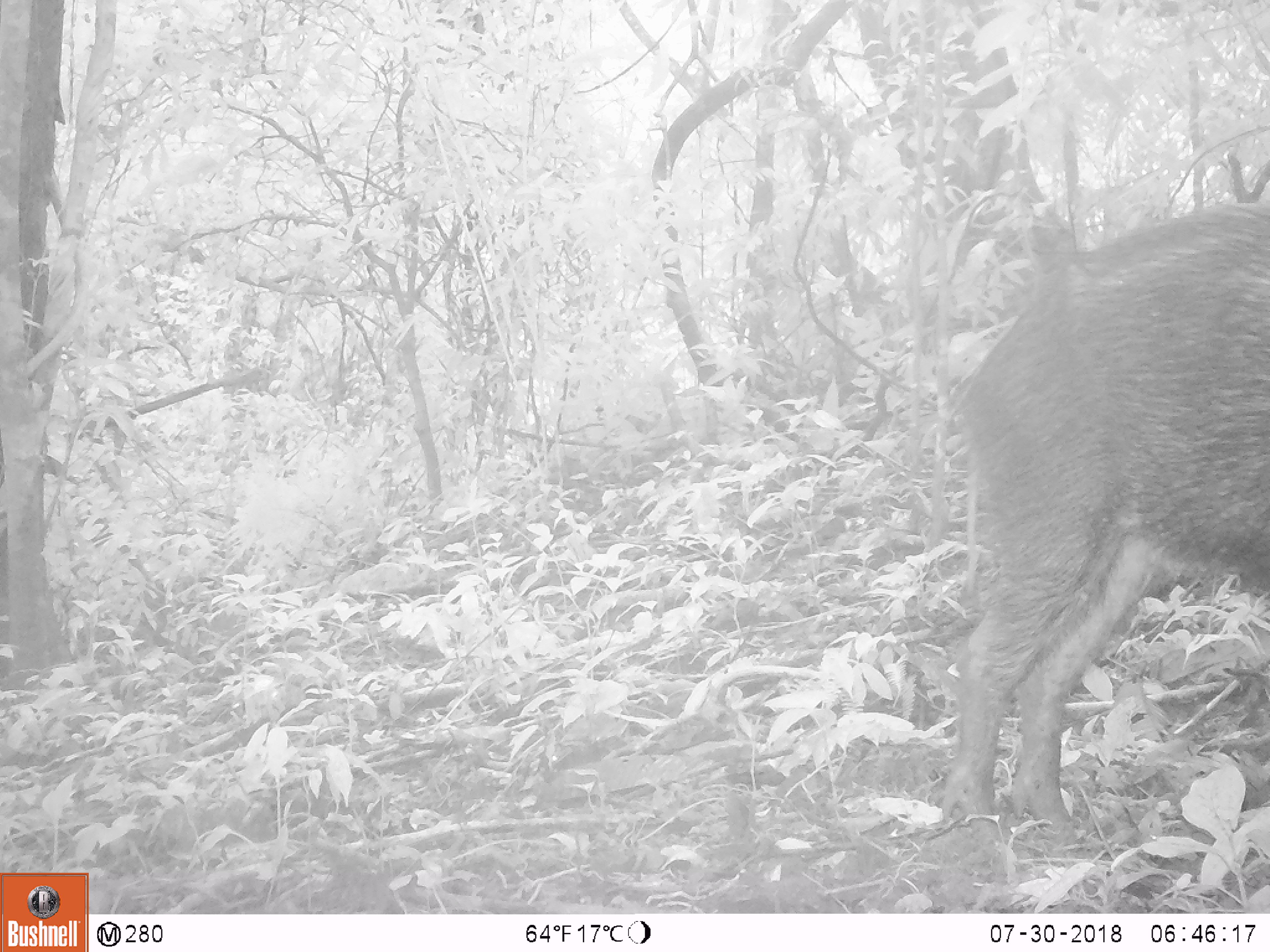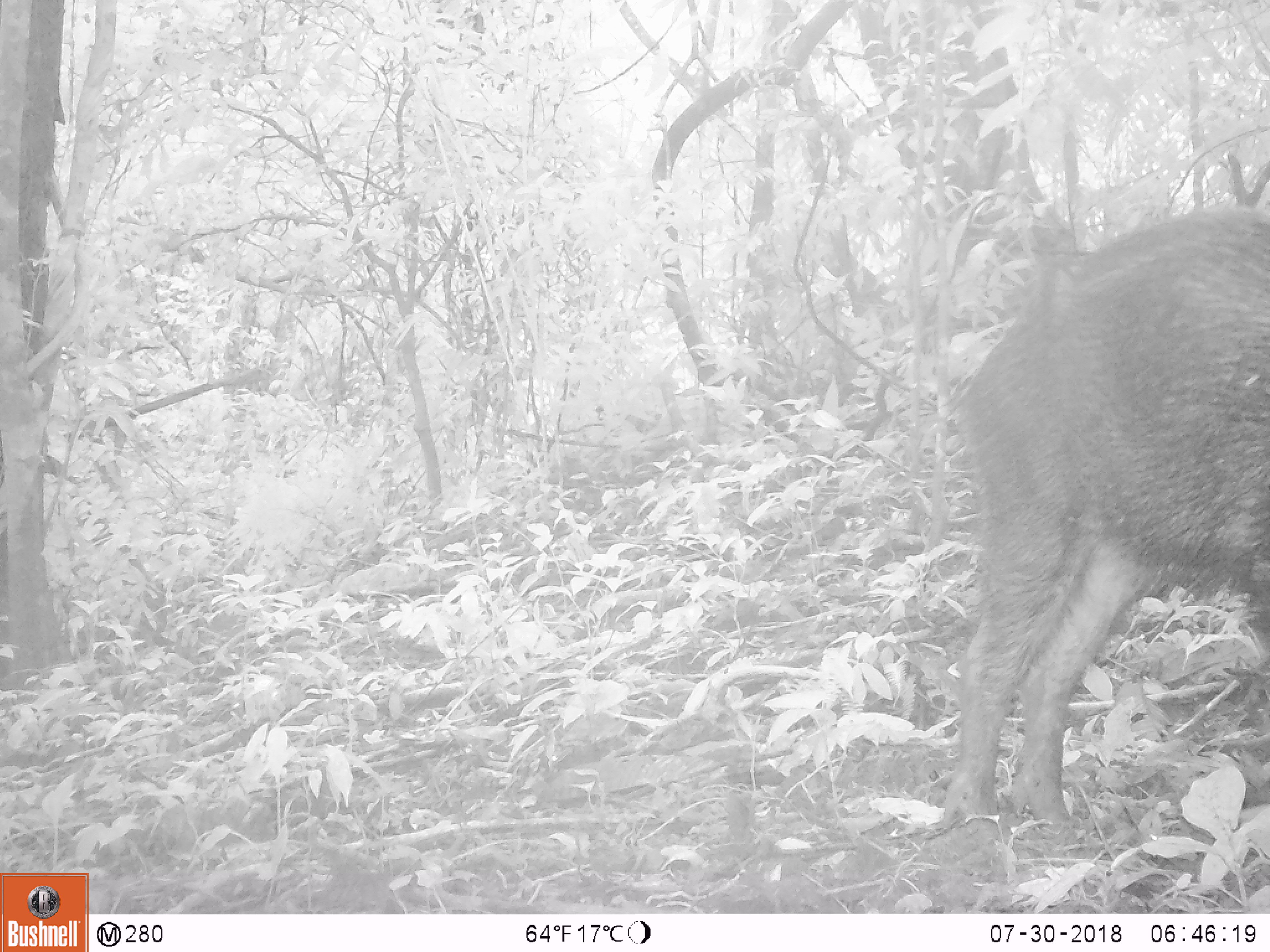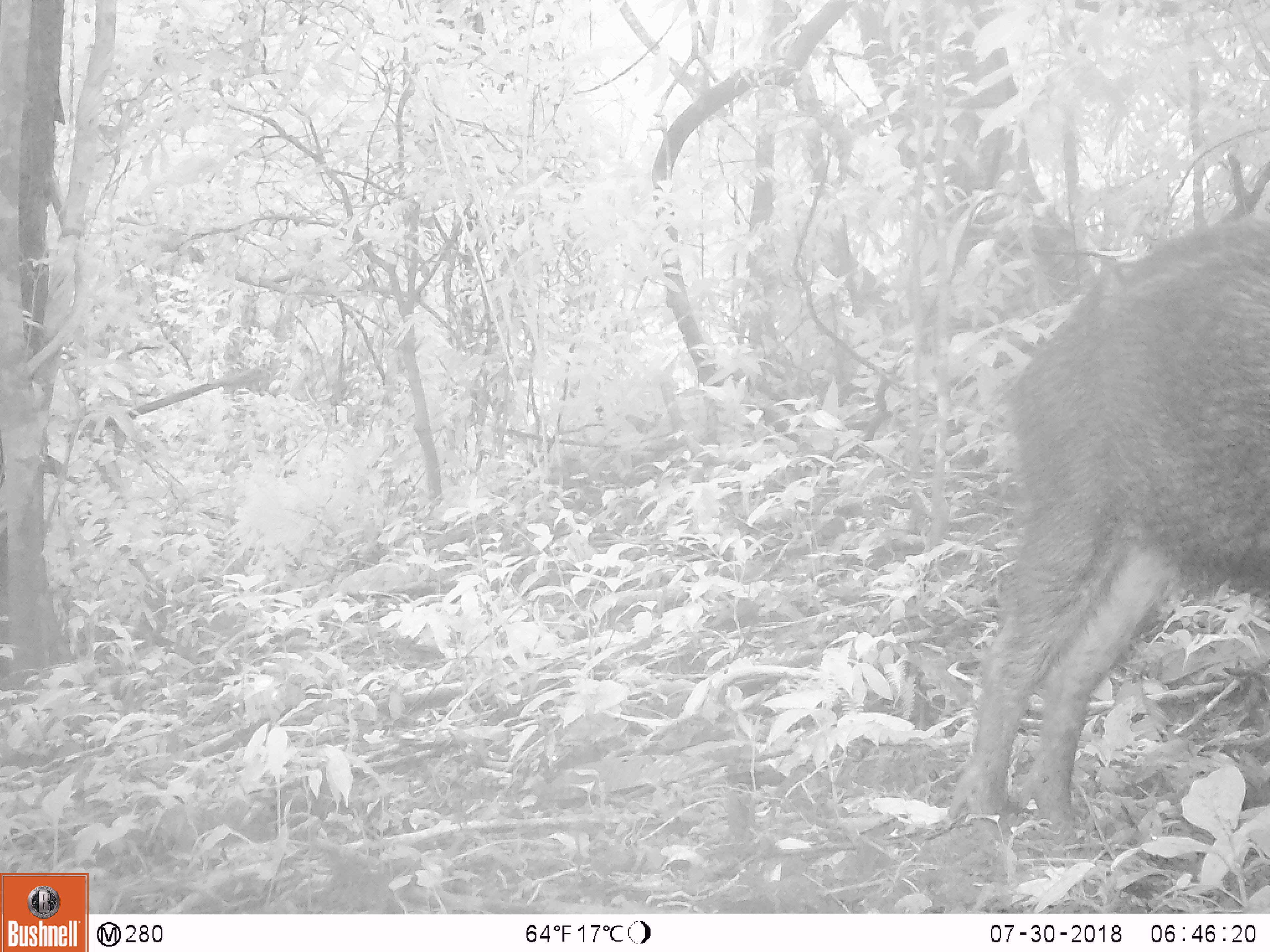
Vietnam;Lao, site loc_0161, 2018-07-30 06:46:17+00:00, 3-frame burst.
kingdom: Animalia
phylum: Chordata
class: Mammalia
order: Artiodactyla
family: Suidae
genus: Sus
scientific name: Sus scrofa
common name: eurasian wild pig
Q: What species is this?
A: Eurasian wild pig (Sus scrofa).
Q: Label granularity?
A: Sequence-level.